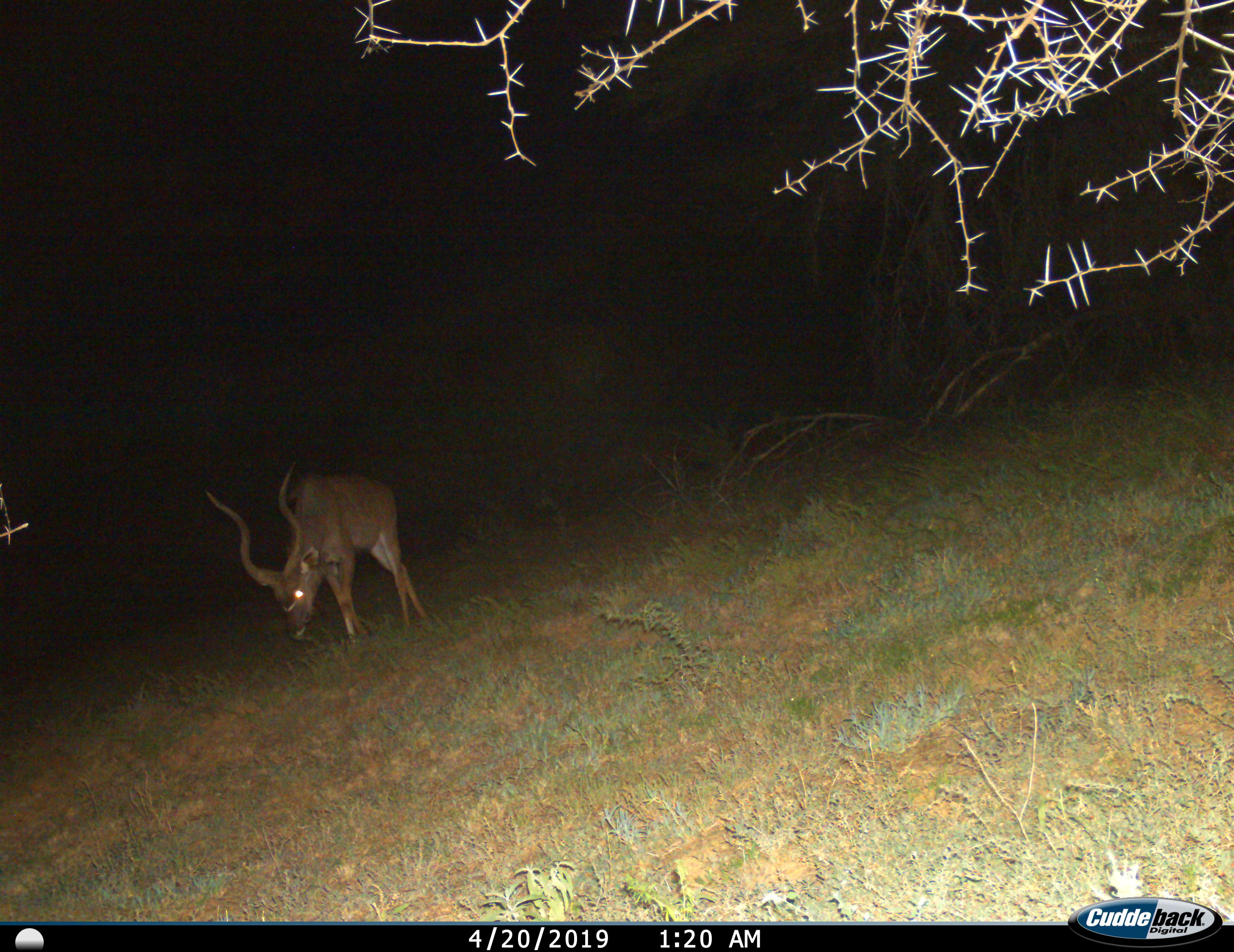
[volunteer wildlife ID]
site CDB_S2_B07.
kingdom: Animalia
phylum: Chordata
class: Mammalia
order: Artiodactyla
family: Bovidae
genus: Tragelaphus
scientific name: Tragelaphus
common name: kudu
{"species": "kudu (Tragelaphus)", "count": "1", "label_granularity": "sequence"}